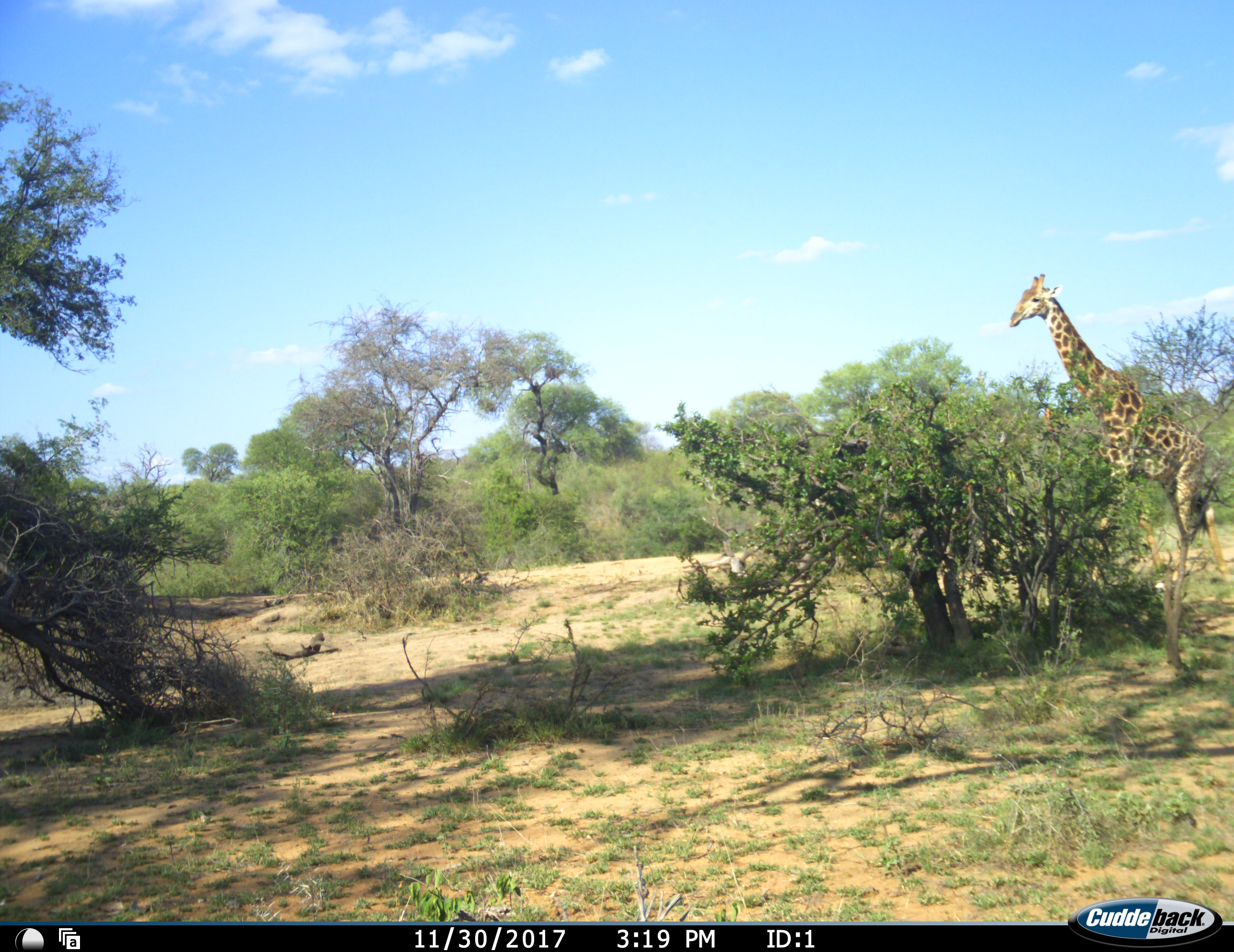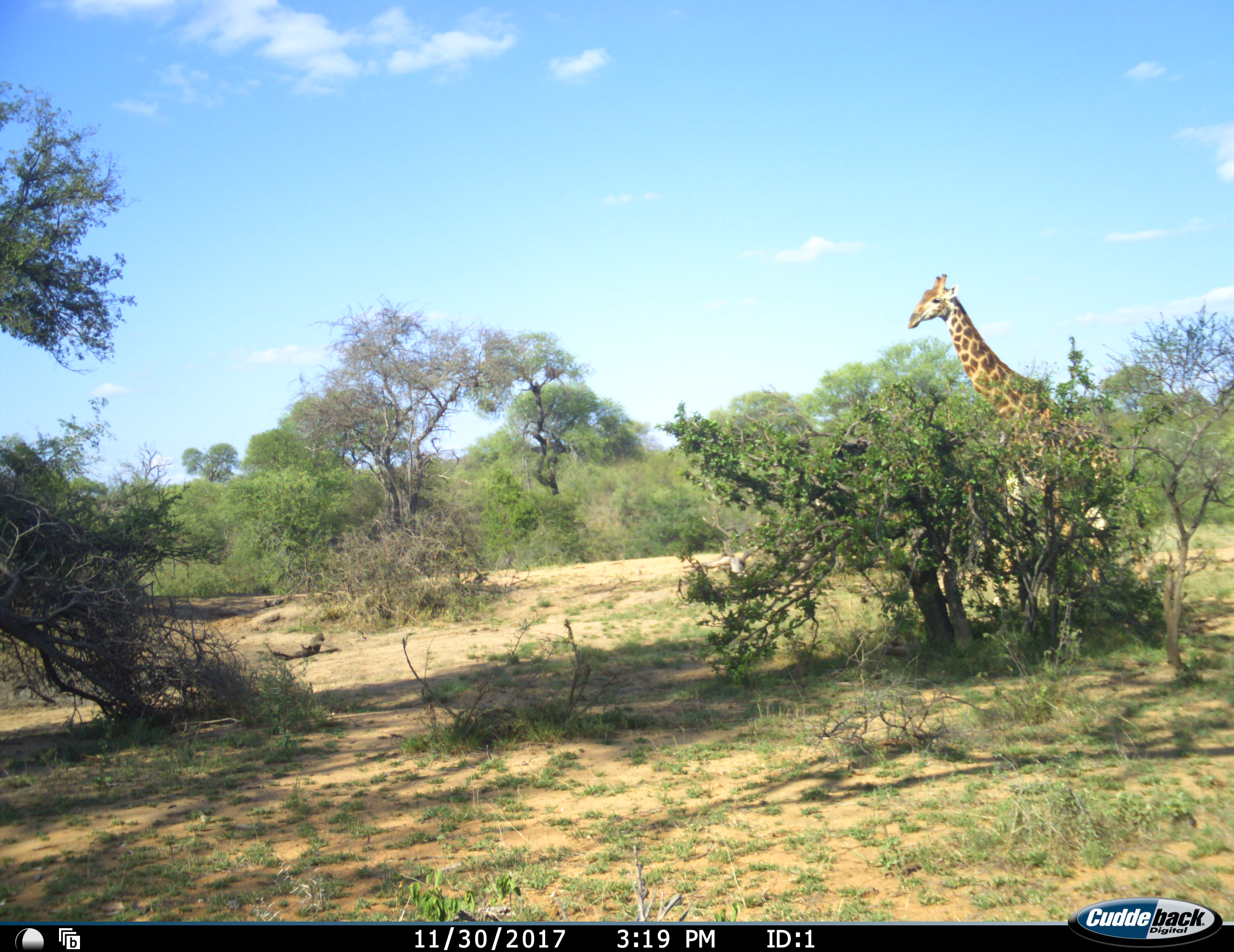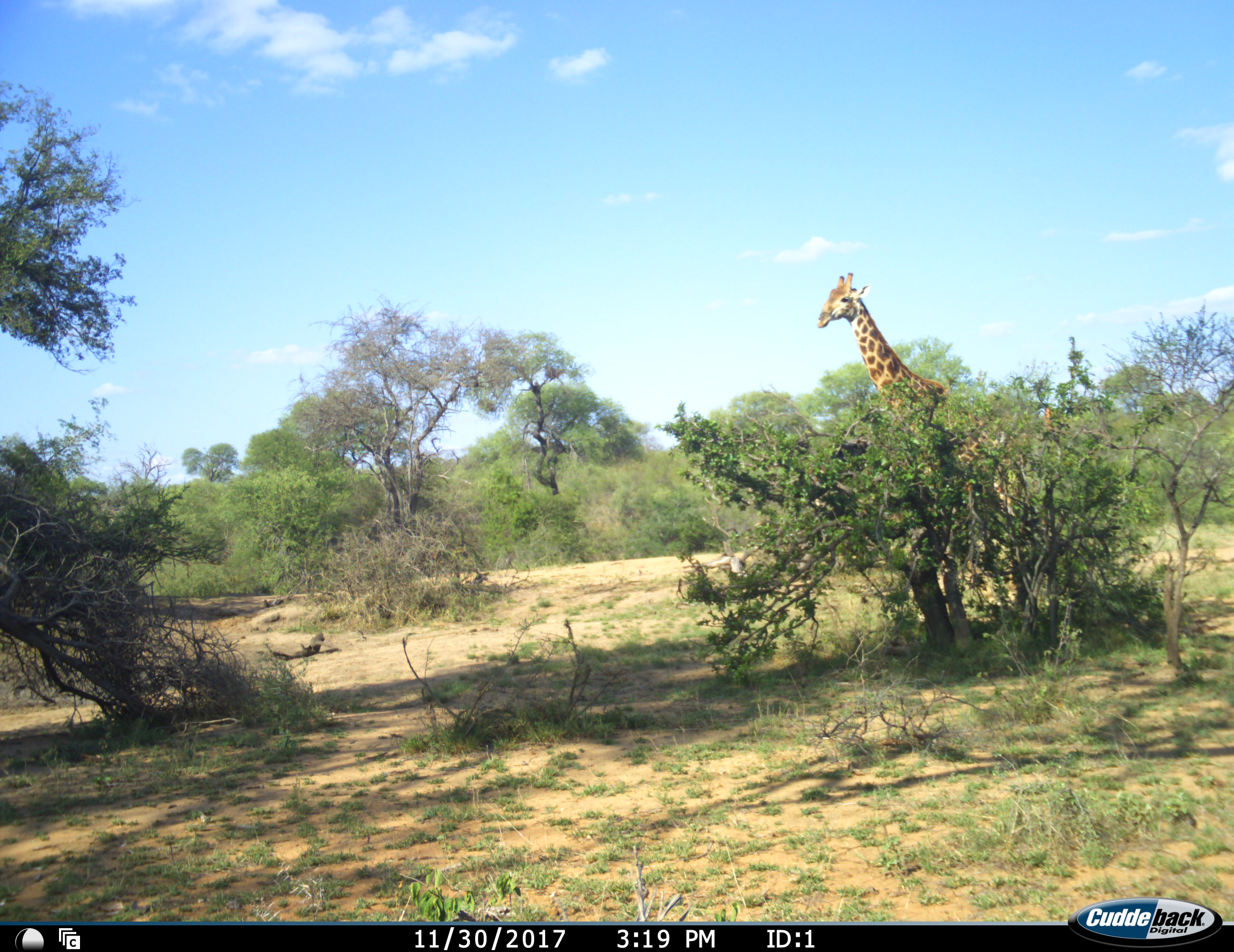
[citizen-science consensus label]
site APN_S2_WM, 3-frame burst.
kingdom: Animalia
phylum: Chordata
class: Mammalia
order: Artiodactyla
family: Giraffidae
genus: Giraffa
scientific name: Giraffa camelopardalis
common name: giraffe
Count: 1.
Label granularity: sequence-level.